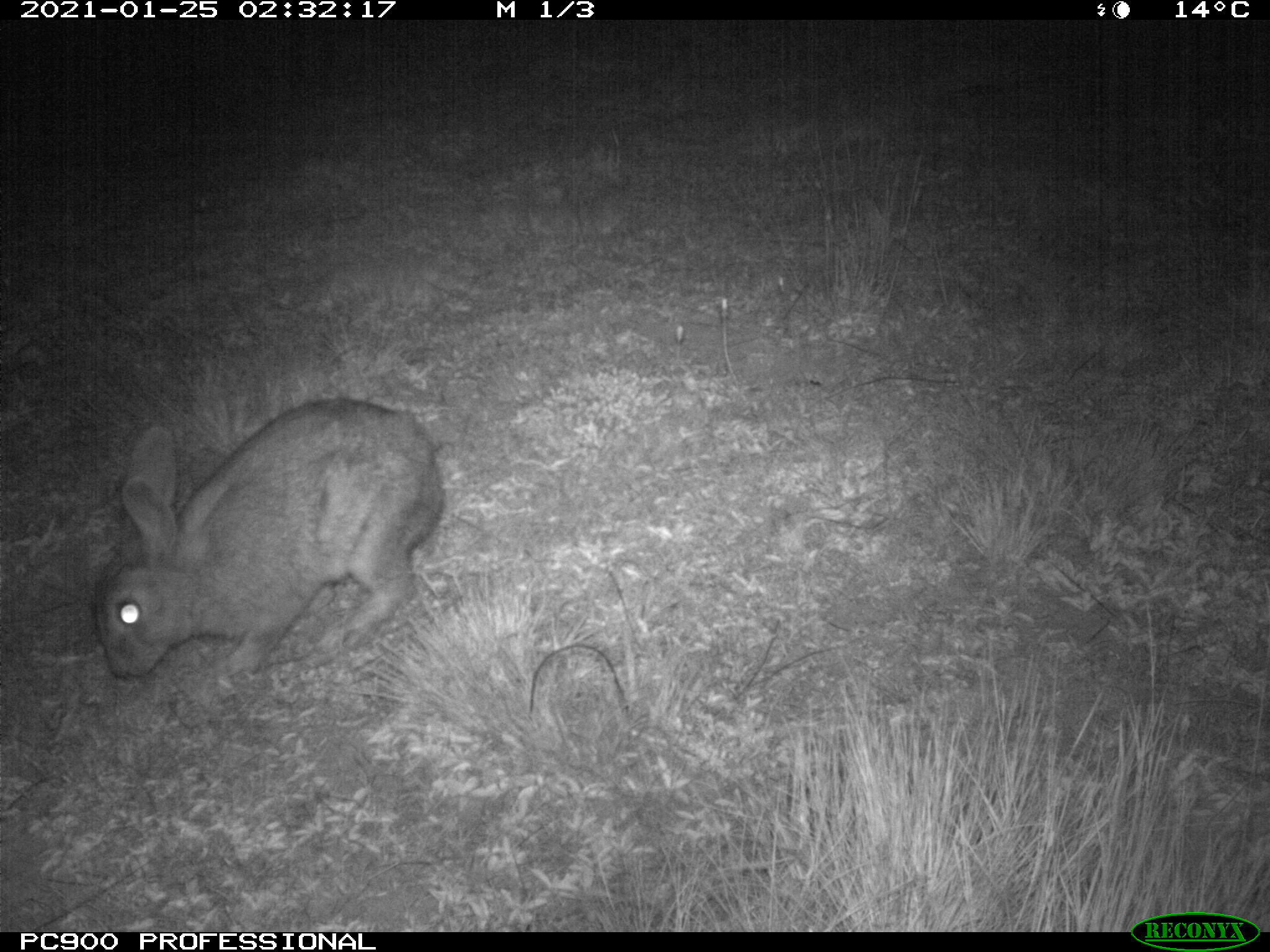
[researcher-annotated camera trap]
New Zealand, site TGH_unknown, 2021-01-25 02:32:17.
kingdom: Animalia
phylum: Chordata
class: Mammalia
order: Lagomorpha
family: Leporidae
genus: Oryctolagus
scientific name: Oryctolagus cuniculus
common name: european rabbit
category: rabbit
Rabbit (european rabbit) (Oryctolagus cuniculus).